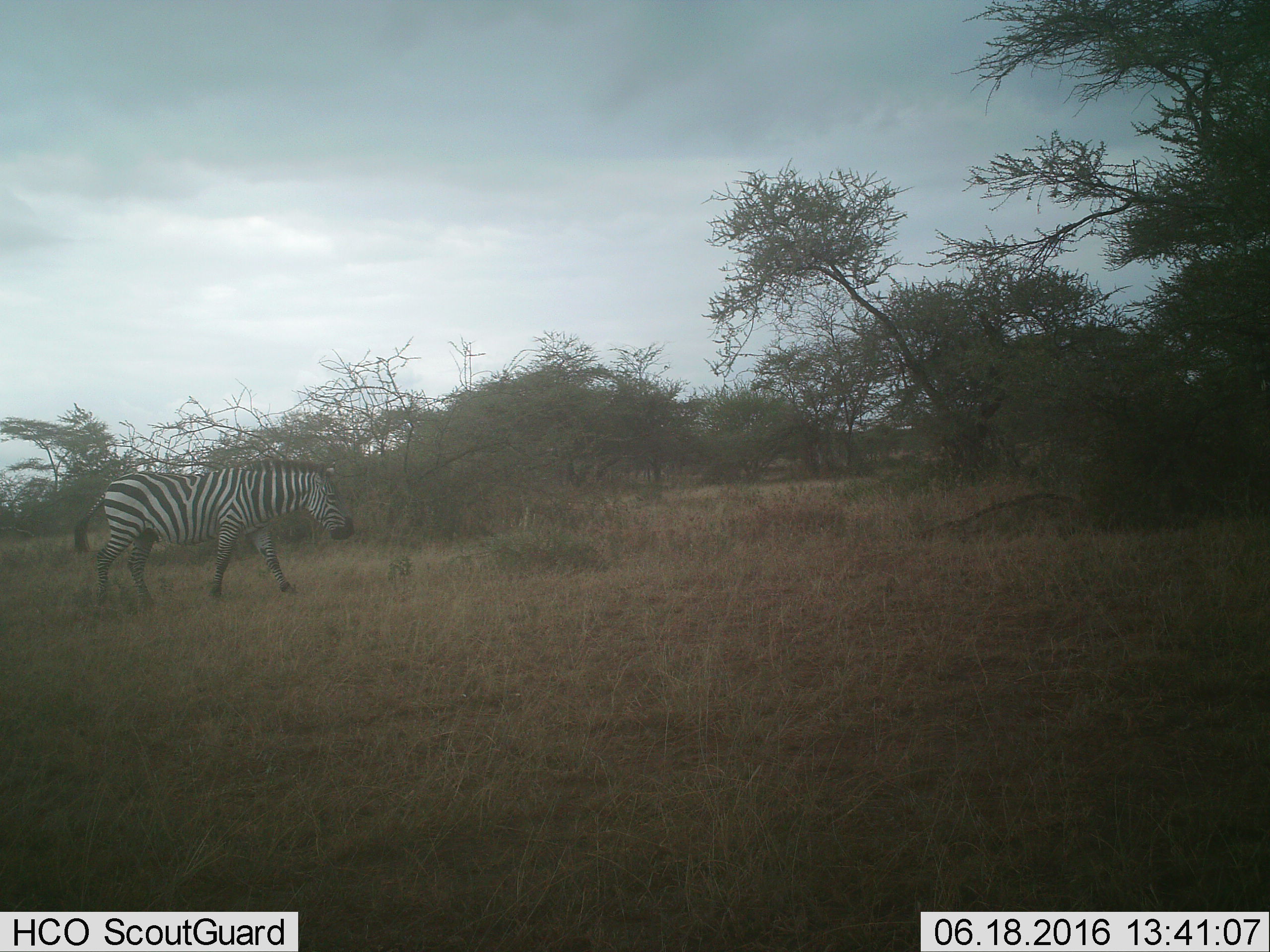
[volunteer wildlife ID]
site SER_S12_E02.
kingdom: Animalia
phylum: Chordata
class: Mammalia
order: Perissodactyla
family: Equidae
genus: Equus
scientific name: Equus quagga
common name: plains zebra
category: zebraplains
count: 1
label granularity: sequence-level